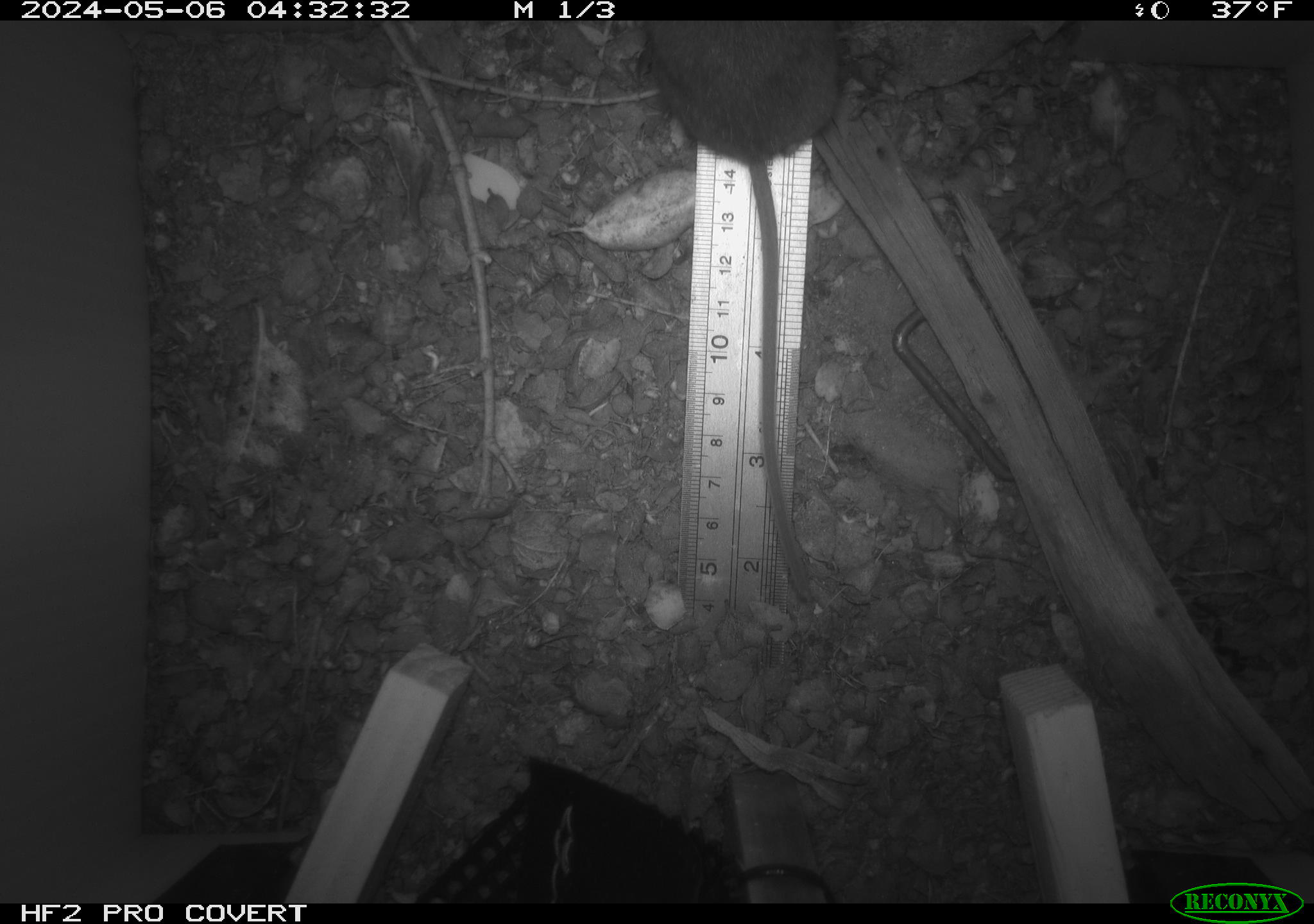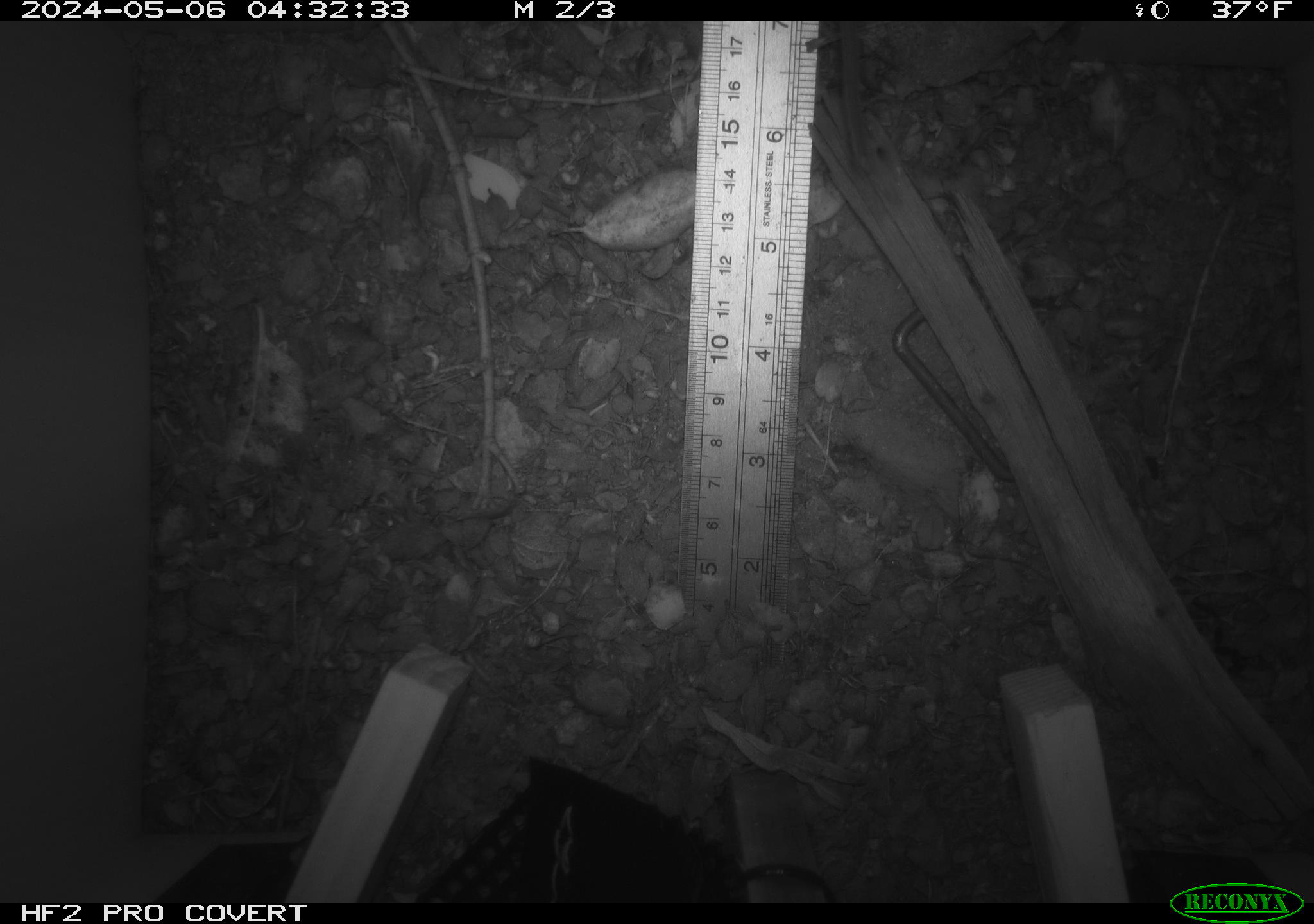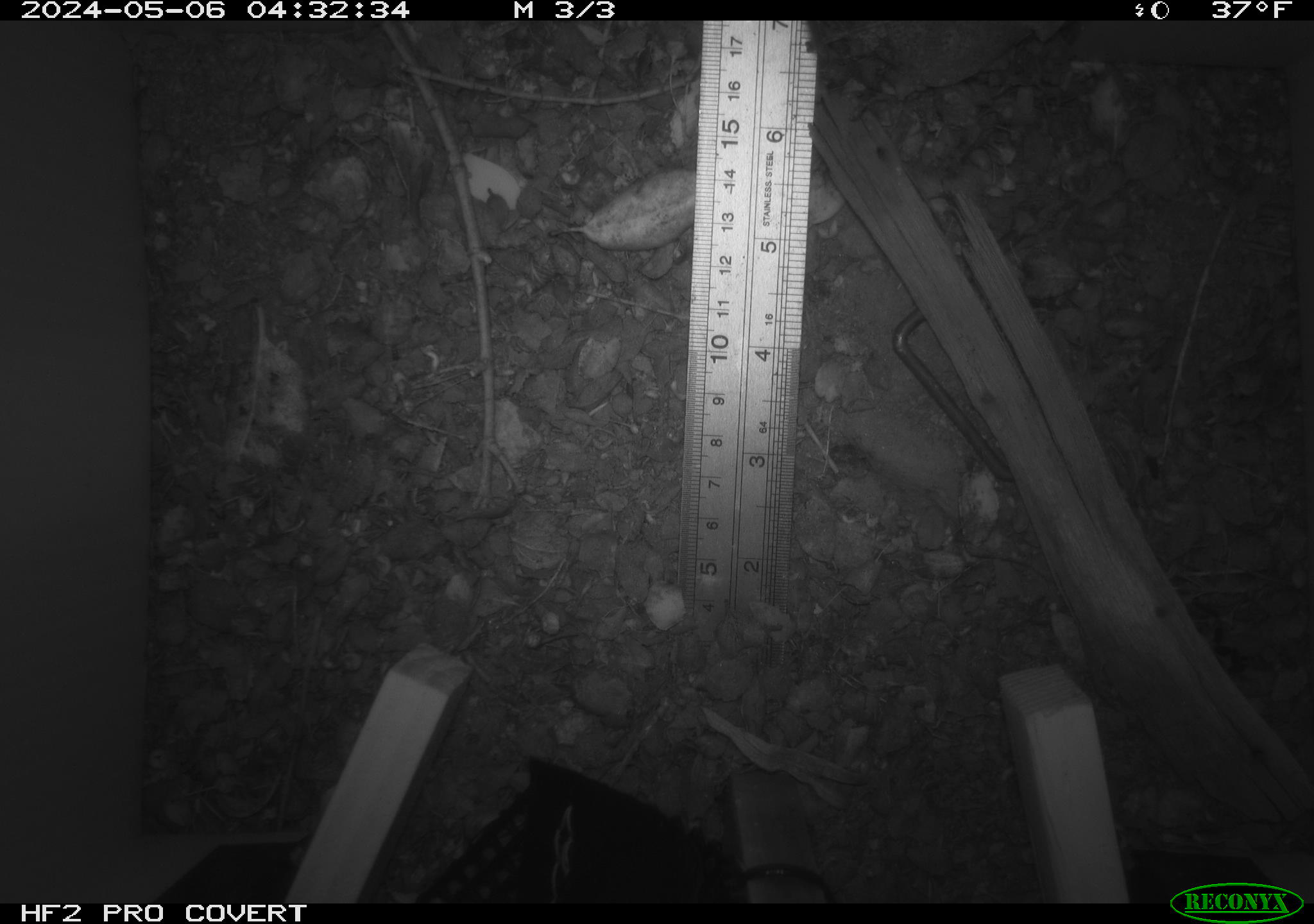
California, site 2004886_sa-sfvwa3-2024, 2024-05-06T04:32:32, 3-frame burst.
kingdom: Animalia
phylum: Chordata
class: Mammalia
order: Rodentia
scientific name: Rodentia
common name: mouse species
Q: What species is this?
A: Mouse species (Rodentia).